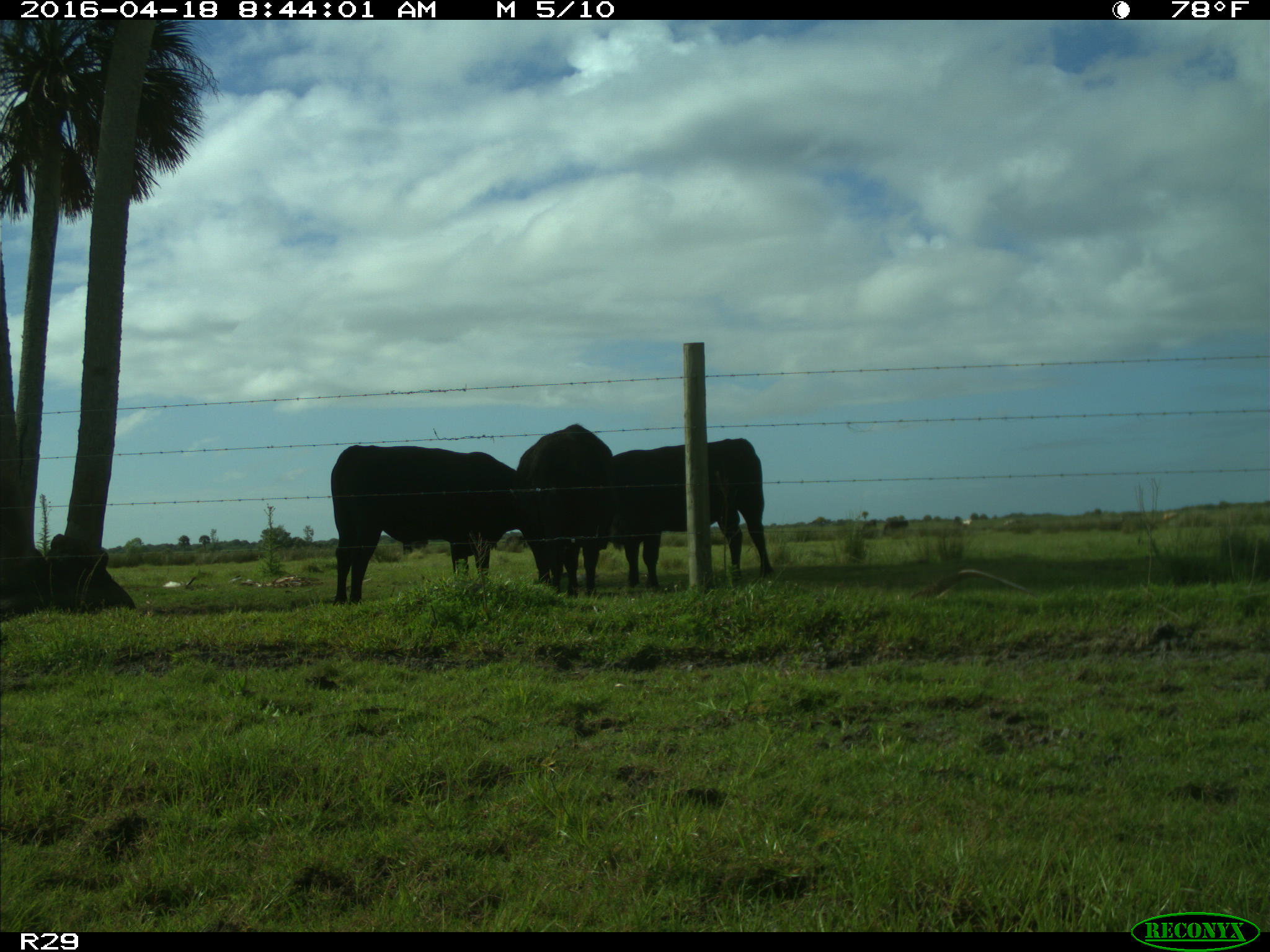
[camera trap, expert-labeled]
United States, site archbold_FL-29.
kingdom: Animalia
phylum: Chordata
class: Mammalia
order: Artiodactyla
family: Bovidae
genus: Bos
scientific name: Bos taurus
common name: domestic cow